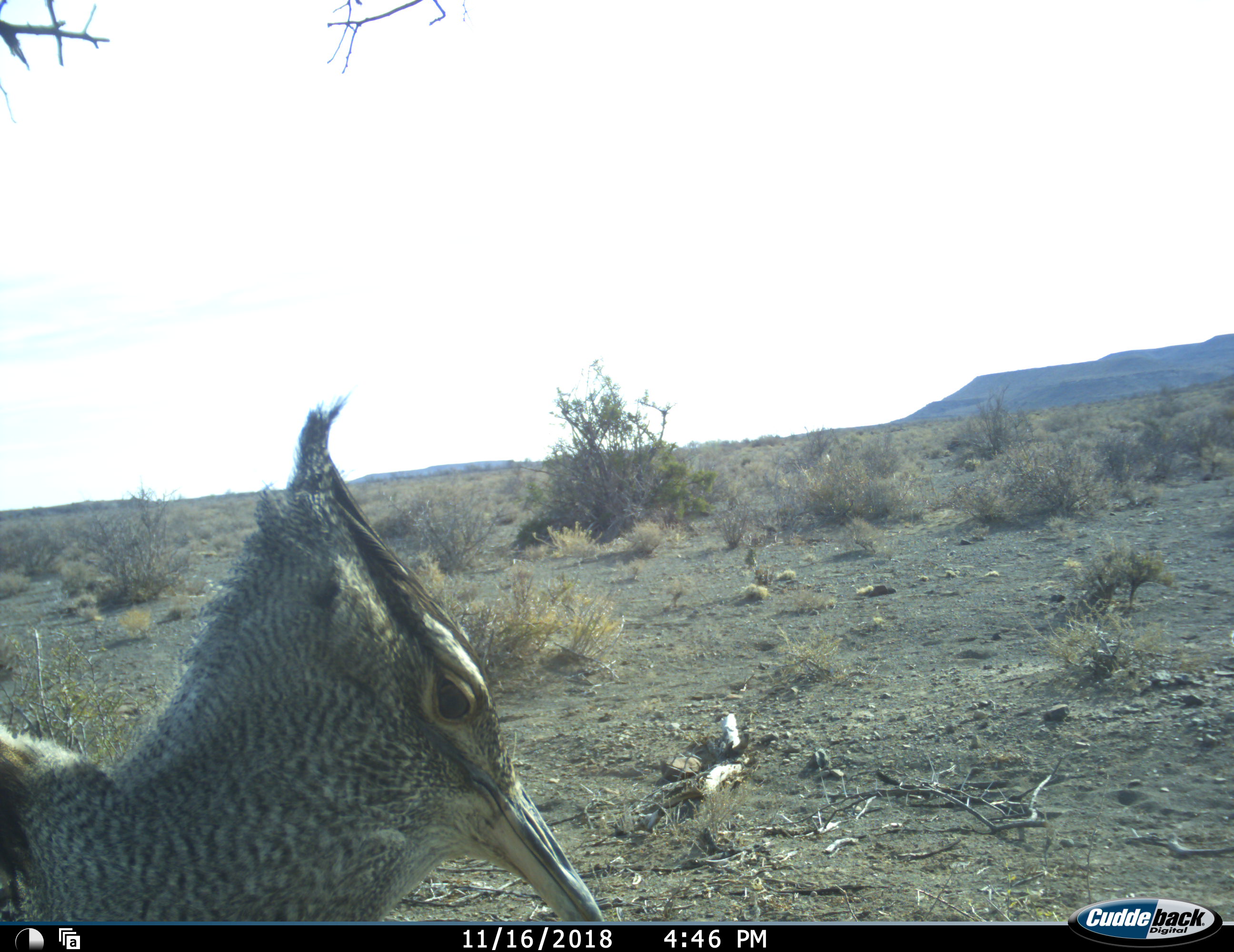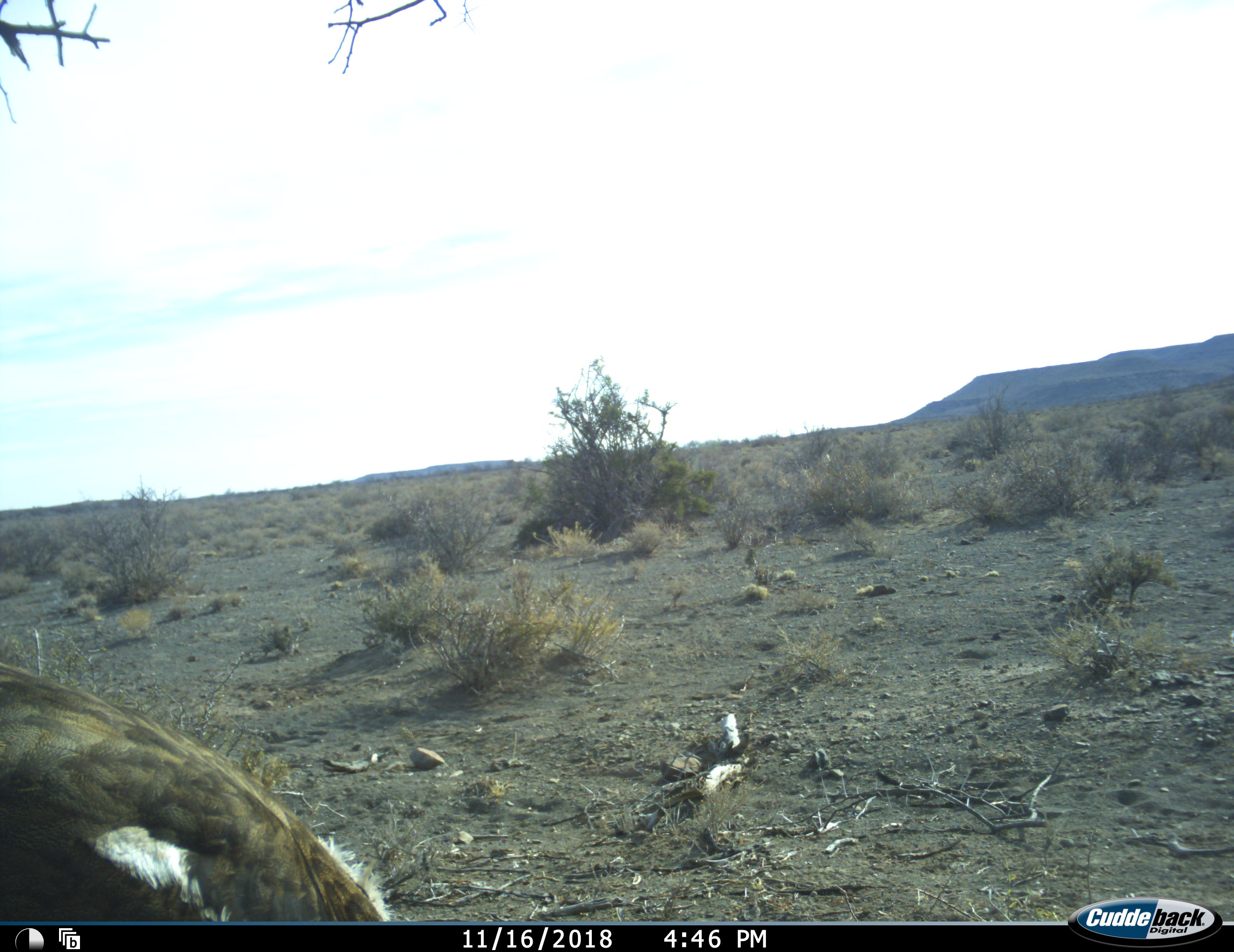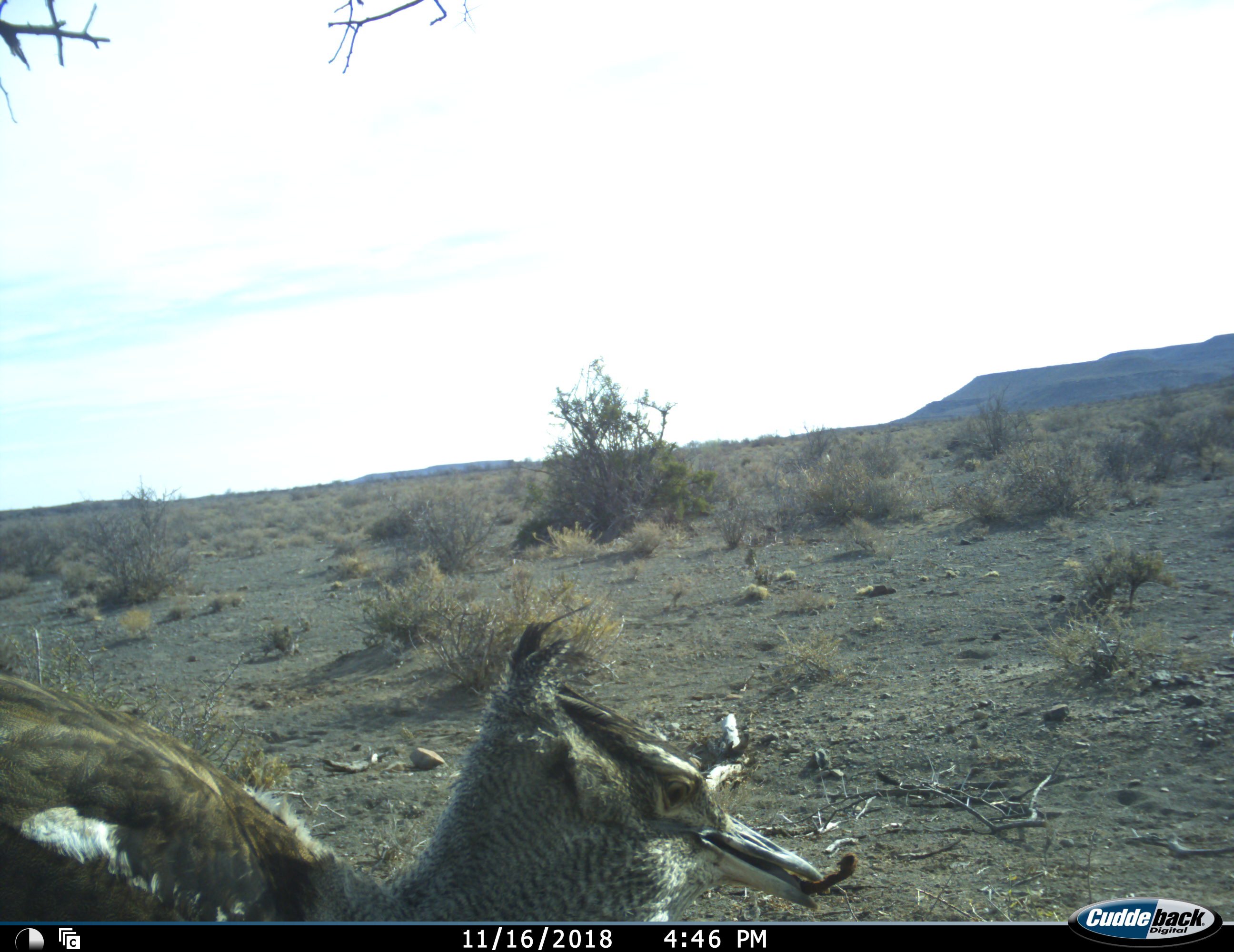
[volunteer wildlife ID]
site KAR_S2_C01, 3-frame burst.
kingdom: Animalia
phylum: Chordata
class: Aves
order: Otidiformes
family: Otididae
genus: Ardeotis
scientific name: Ardeotis kori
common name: kori bustard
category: bustardkori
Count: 1.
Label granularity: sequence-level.